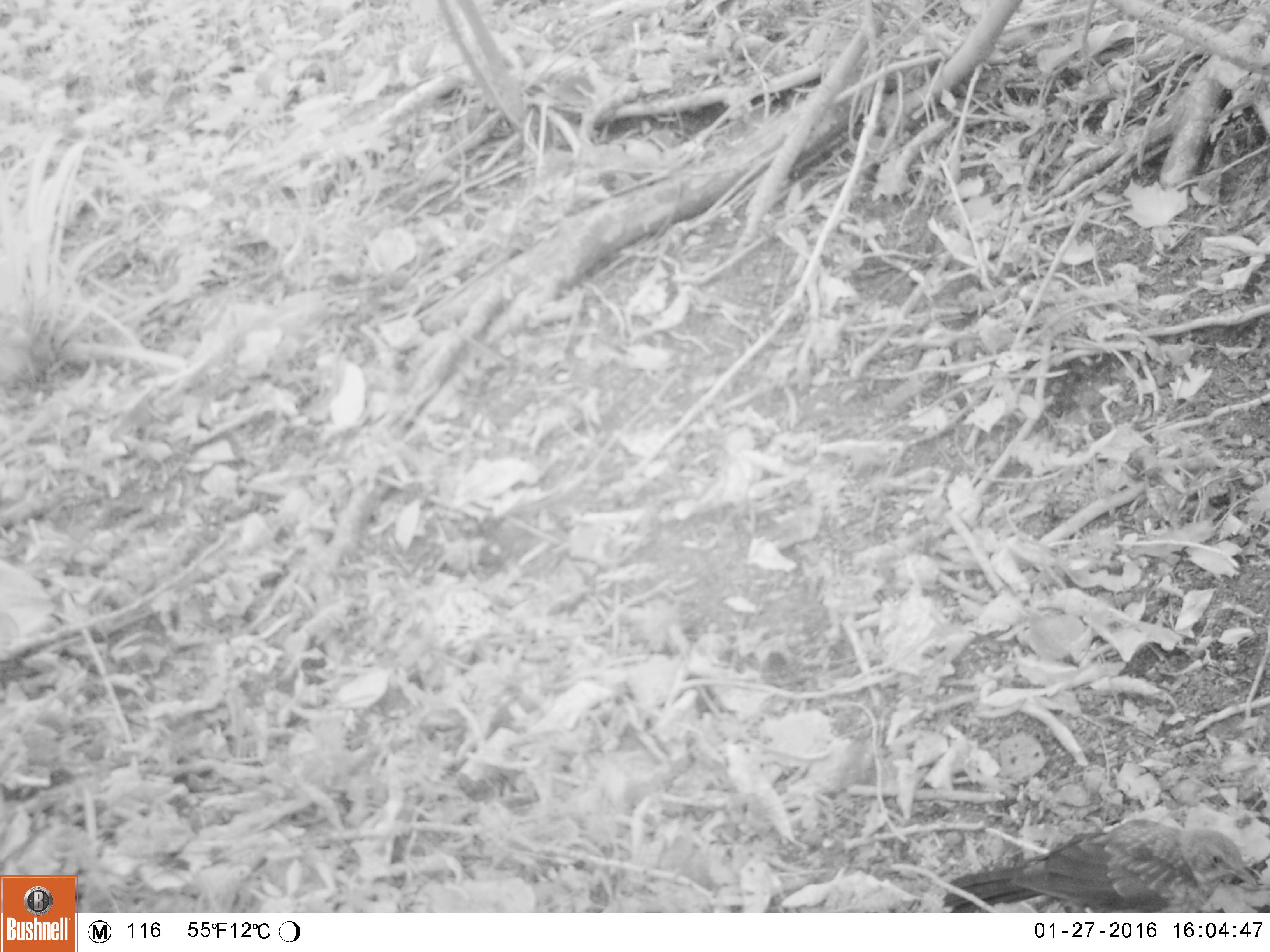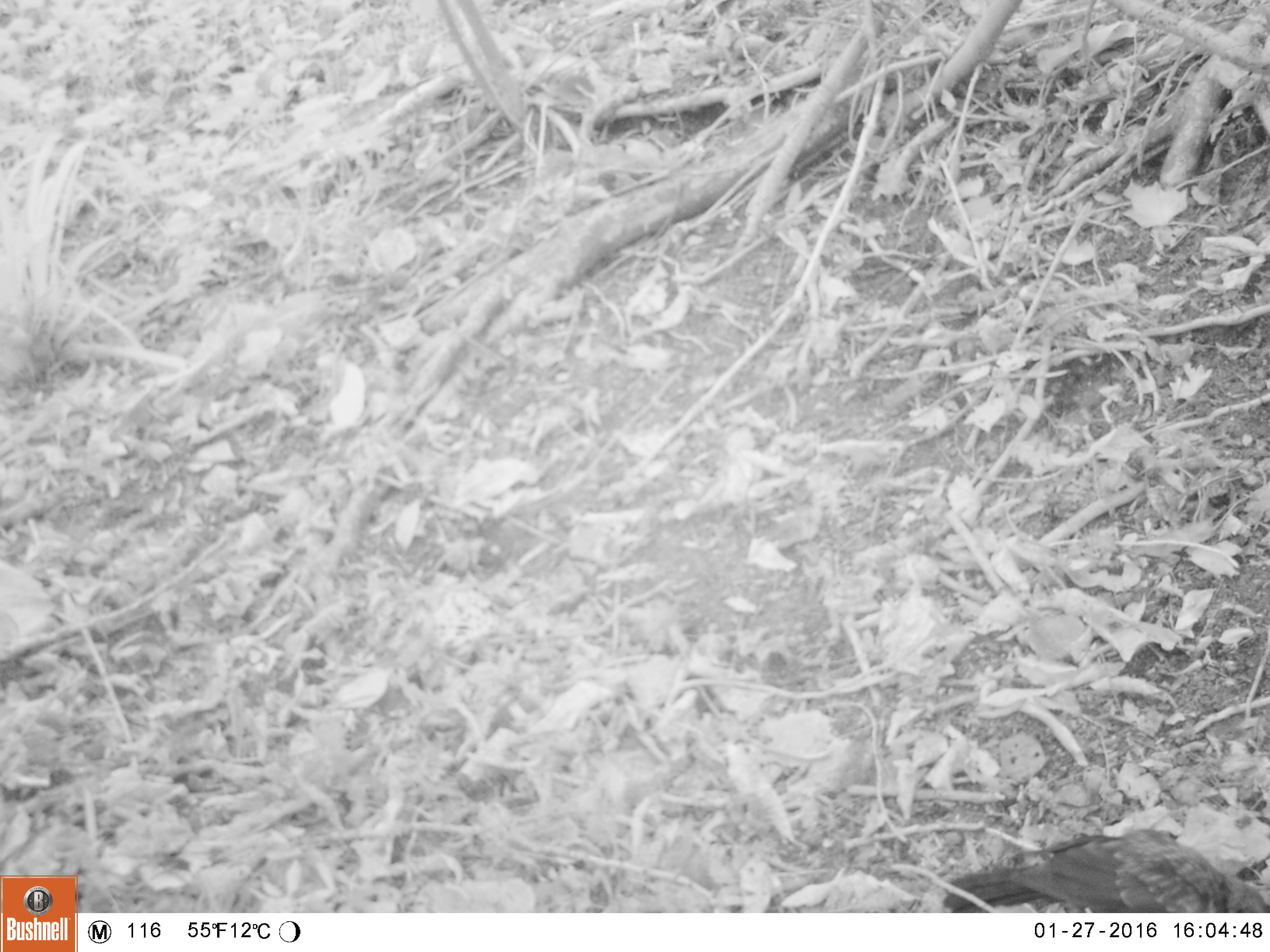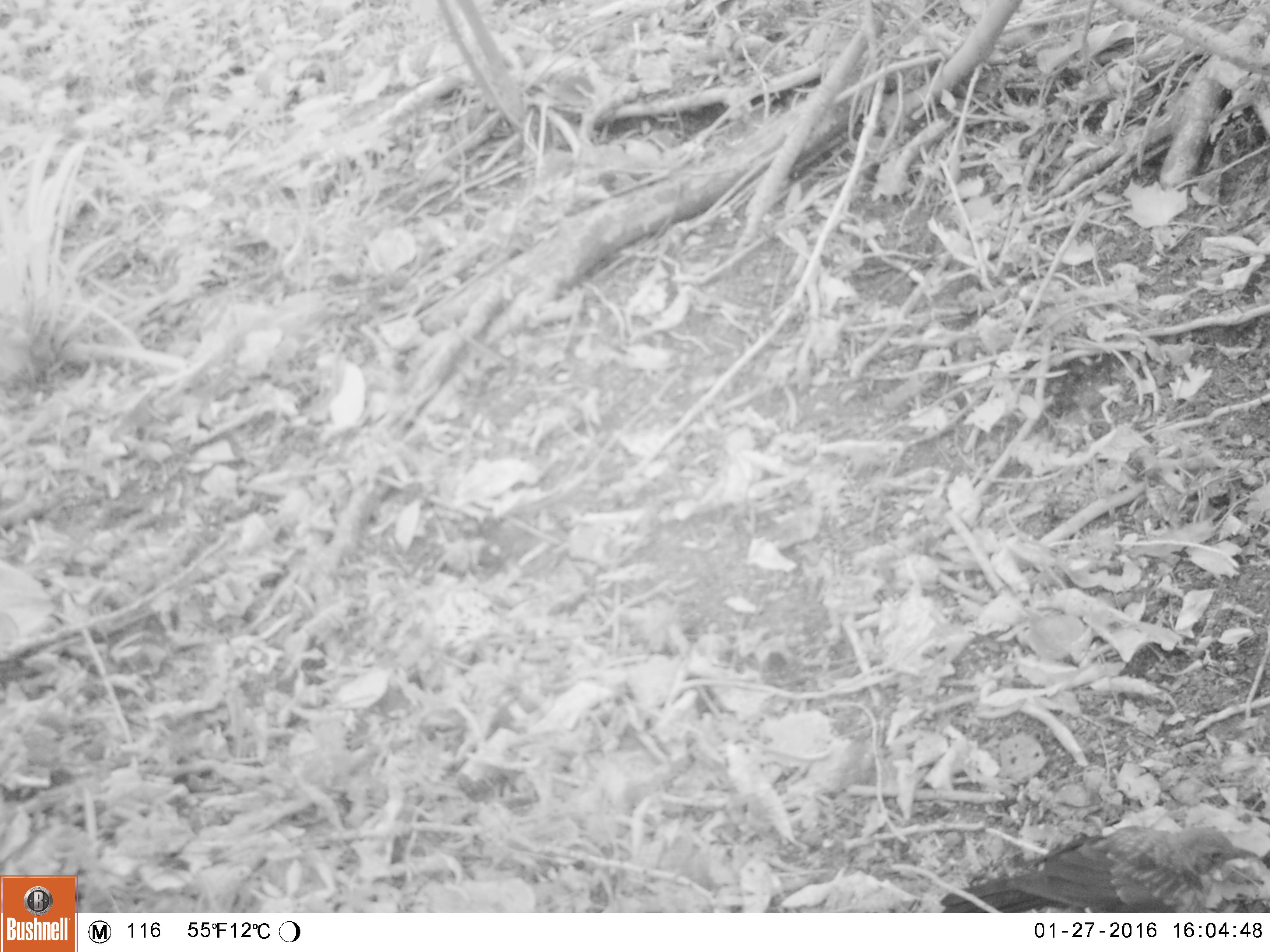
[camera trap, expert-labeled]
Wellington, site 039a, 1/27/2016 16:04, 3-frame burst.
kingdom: Animalia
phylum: Chordata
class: Aves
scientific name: Aves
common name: bird